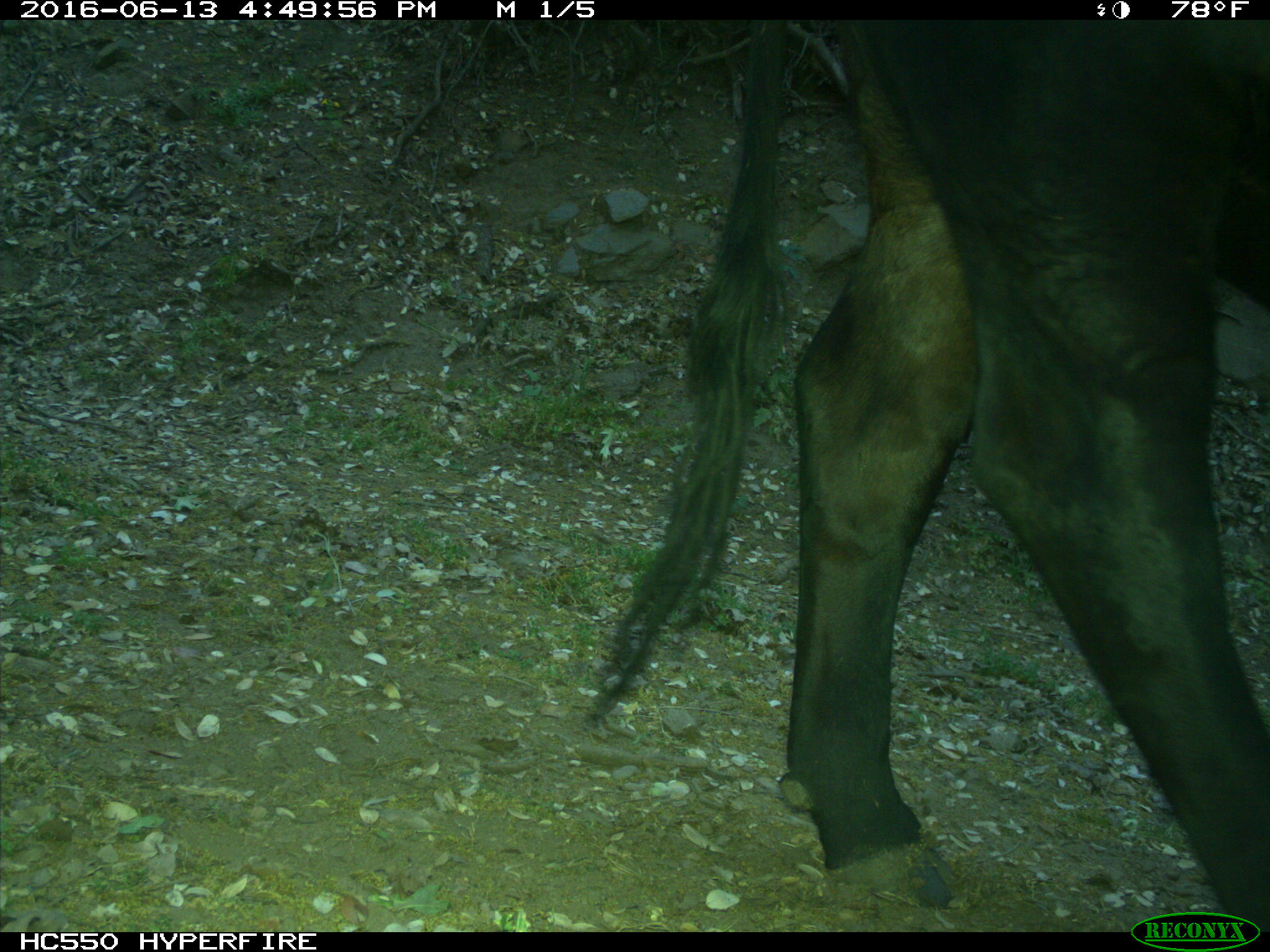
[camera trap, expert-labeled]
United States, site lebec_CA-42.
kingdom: Animalia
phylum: Chordata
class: Mammalia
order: Artiodactyla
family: Bovidae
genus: Bos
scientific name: Bos taurus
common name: domestic cow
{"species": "Bos taurus (domestic cow)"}